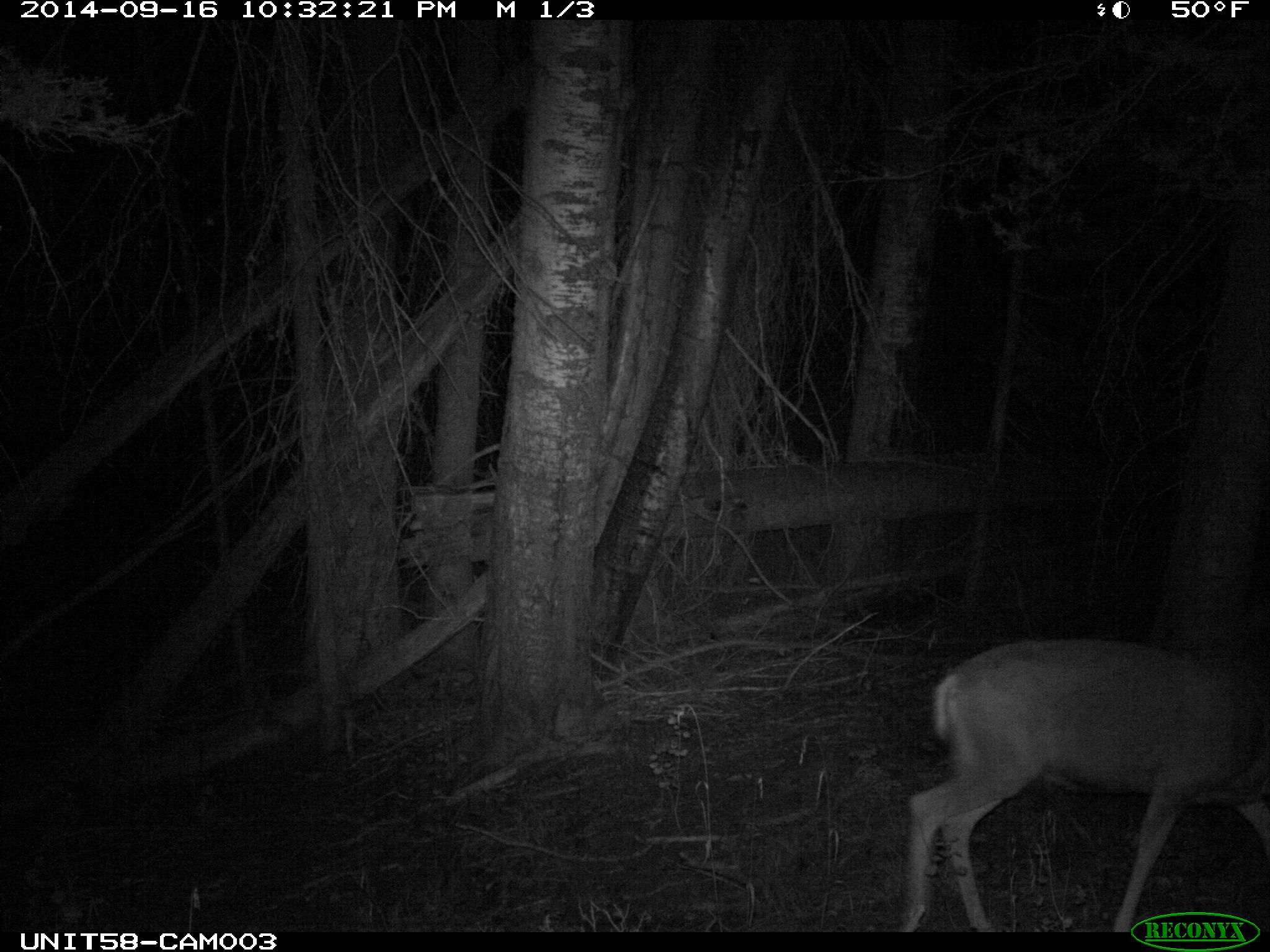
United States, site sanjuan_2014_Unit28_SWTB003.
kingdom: Animalia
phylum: Chordata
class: Mammalia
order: Artiodactyla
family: Cervidae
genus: Odocoileus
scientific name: Odocoileus hemionus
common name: mule deer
Odocoileus hemionus (mule deer).